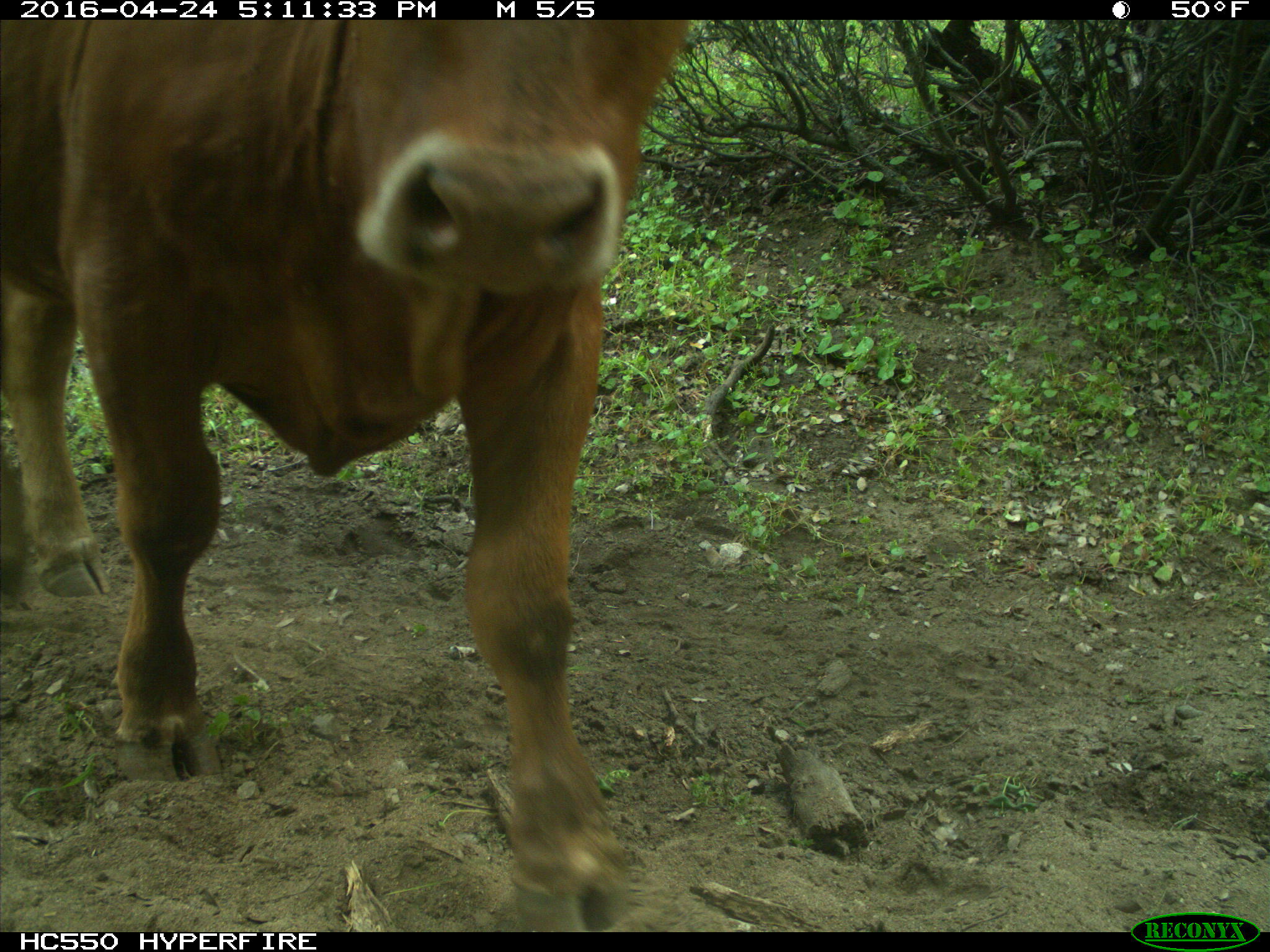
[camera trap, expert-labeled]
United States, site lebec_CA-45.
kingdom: Animalia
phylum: Chordata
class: Mammalia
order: Artiodactyla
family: Bovidae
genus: Bos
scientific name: Bos taurus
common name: domestic cow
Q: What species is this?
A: Bos taurus (domestic cow).